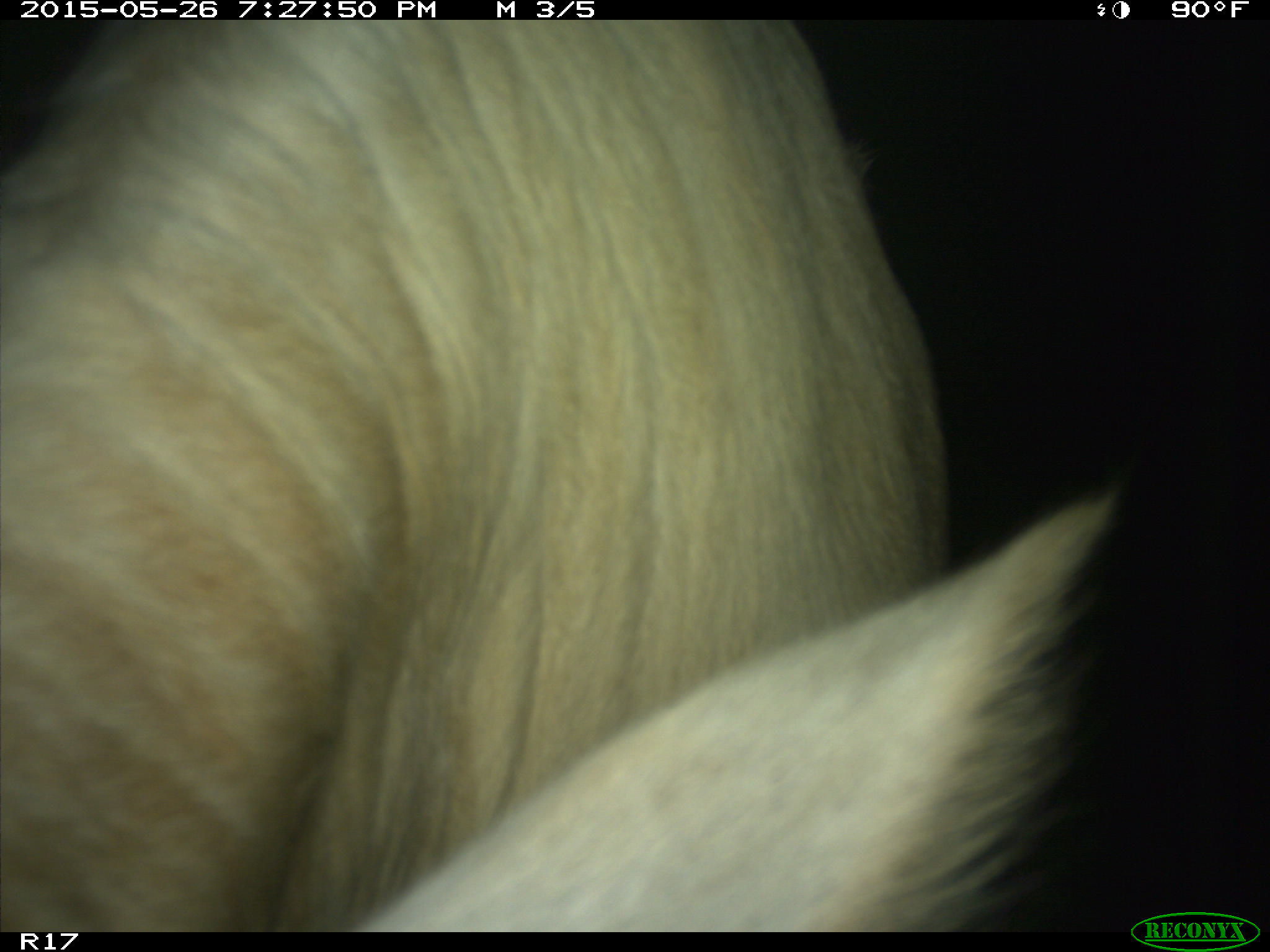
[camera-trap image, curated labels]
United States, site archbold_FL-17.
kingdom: Animalia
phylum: Chordata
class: Mammalia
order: Artiodactyla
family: Bovidae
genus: Bos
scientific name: Bos taurus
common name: domestic cow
Bos taurus (domestic cow).